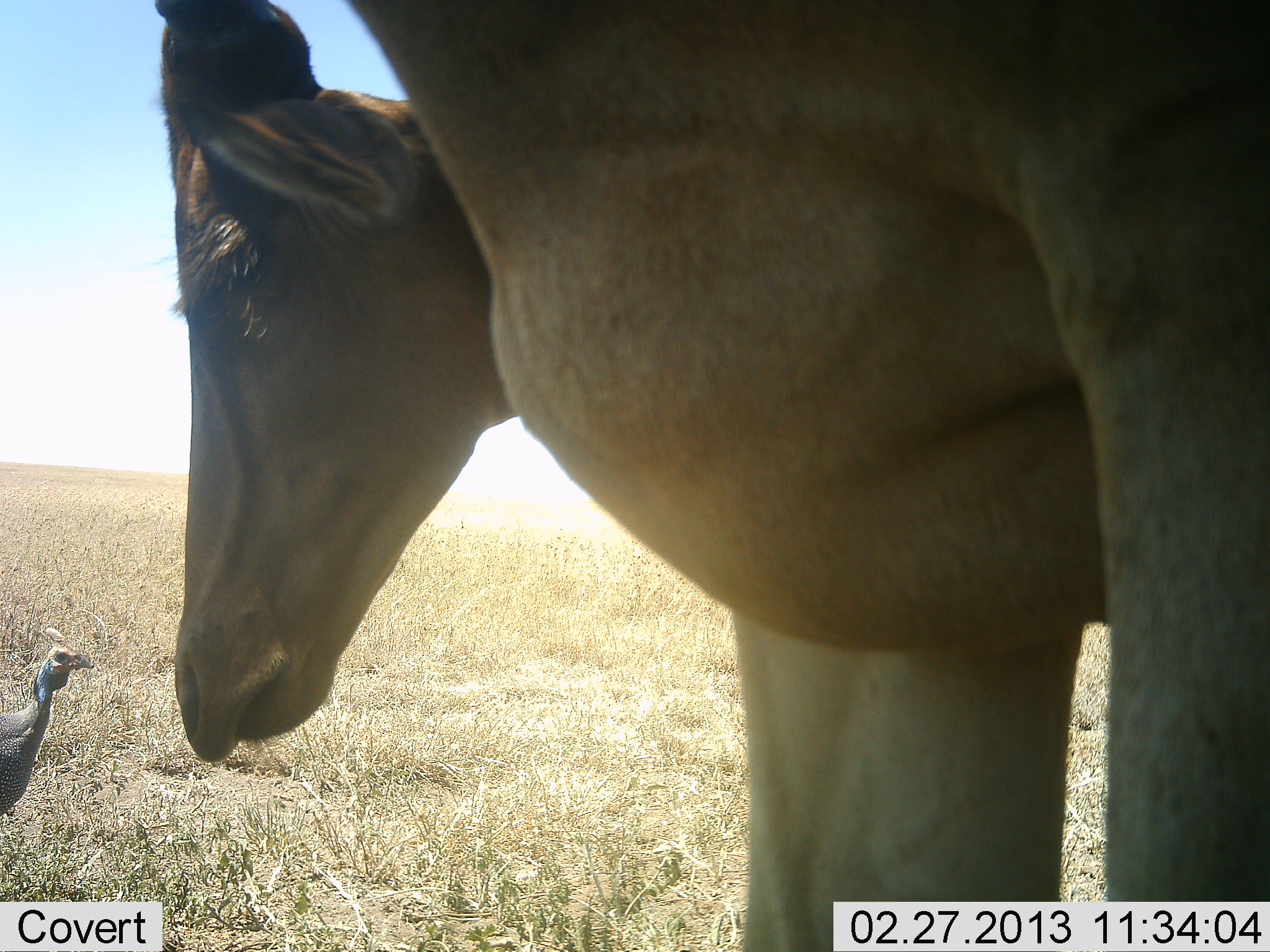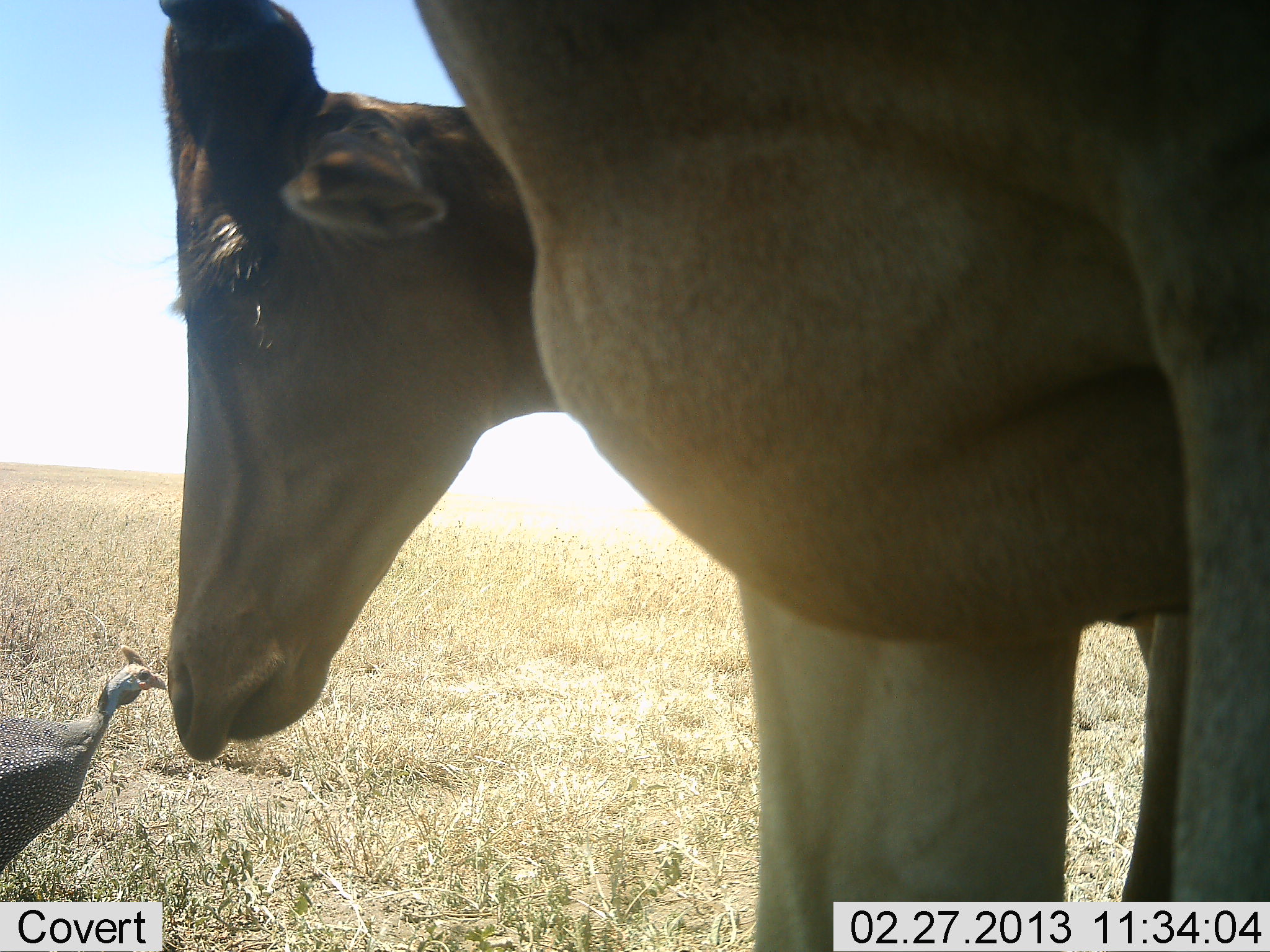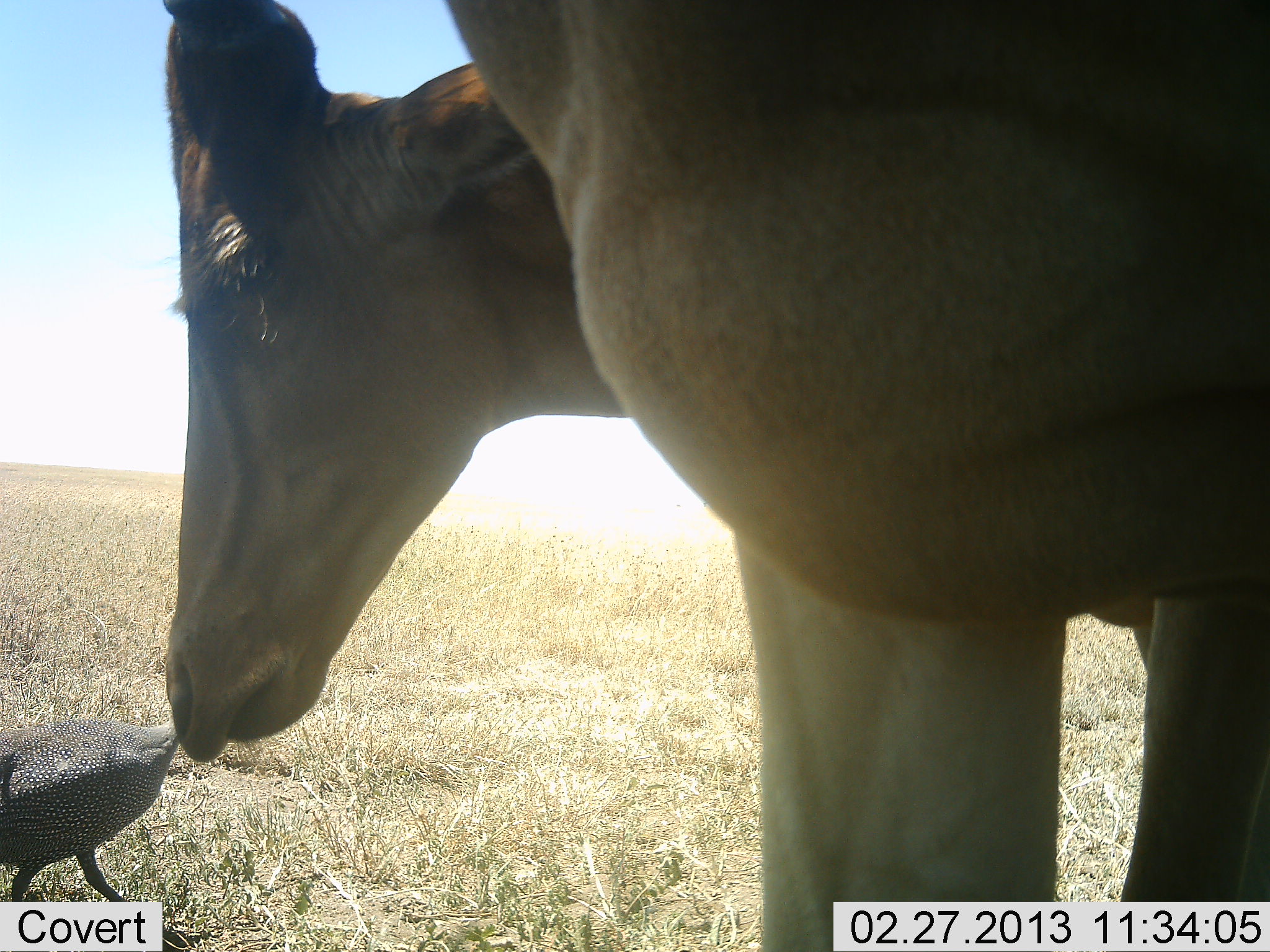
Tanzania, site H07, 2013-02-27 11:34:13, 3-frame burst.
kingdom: Animalia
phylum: Chordata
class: Aves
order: Galliformes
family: Numididae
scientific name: Numididae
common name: guinea fowl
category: guineafowl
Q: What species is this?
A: Guineafowl (guinea fowl) (Numididae).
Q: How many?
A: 1.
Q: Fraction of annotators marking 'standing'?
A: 35%.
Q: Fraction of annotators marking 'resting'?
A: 0%.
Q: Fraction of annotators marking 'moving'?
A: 65%.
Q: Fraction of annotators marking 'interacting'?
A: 9%.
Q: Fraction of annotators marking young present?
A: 0%.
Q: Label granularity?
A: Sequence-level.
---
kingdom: Animalia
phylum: Chordata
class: Mammalia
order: Artiodactyla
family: Bovidae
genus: Alcelaphus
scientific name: Alcelaphus buselaphus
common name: hartebeest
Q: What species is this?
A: Hartebeest (Alcelaphus buselaphus).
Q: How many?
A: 2.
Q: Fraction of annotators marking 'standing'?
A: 97%.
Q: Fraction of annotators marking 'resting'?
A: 0%.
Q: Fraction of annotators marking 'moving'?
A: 0%.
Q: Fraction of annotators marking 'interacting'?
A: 6%.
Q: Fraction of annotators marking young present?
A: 0%.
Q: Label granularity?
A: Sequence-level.